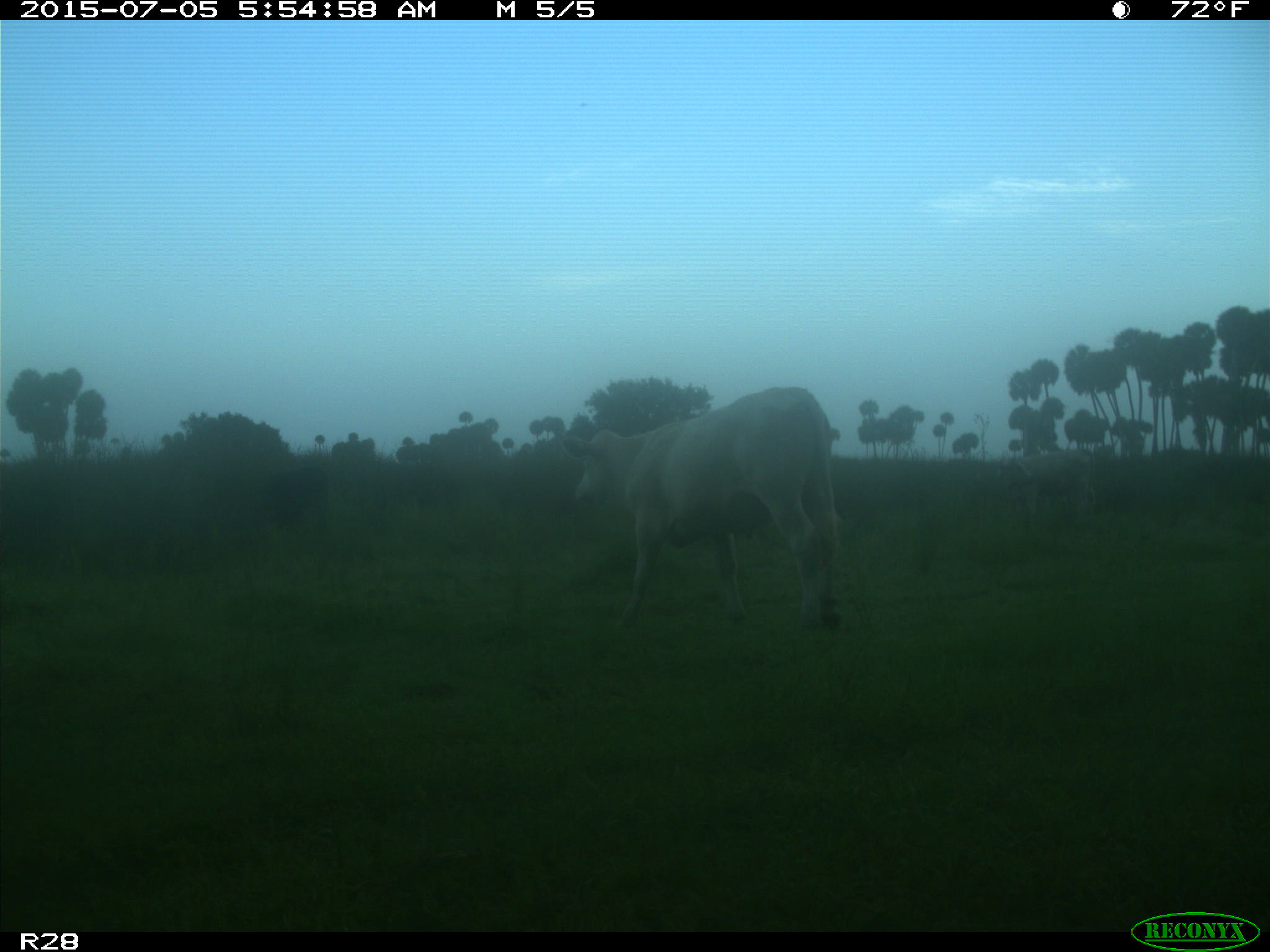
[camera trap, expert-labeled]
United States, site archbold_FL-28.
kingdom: Animalia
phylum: Chordata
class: Mammalia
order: Artiodactyla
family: Bovidae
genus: Bos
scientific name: Bos taurus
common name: domestic cow